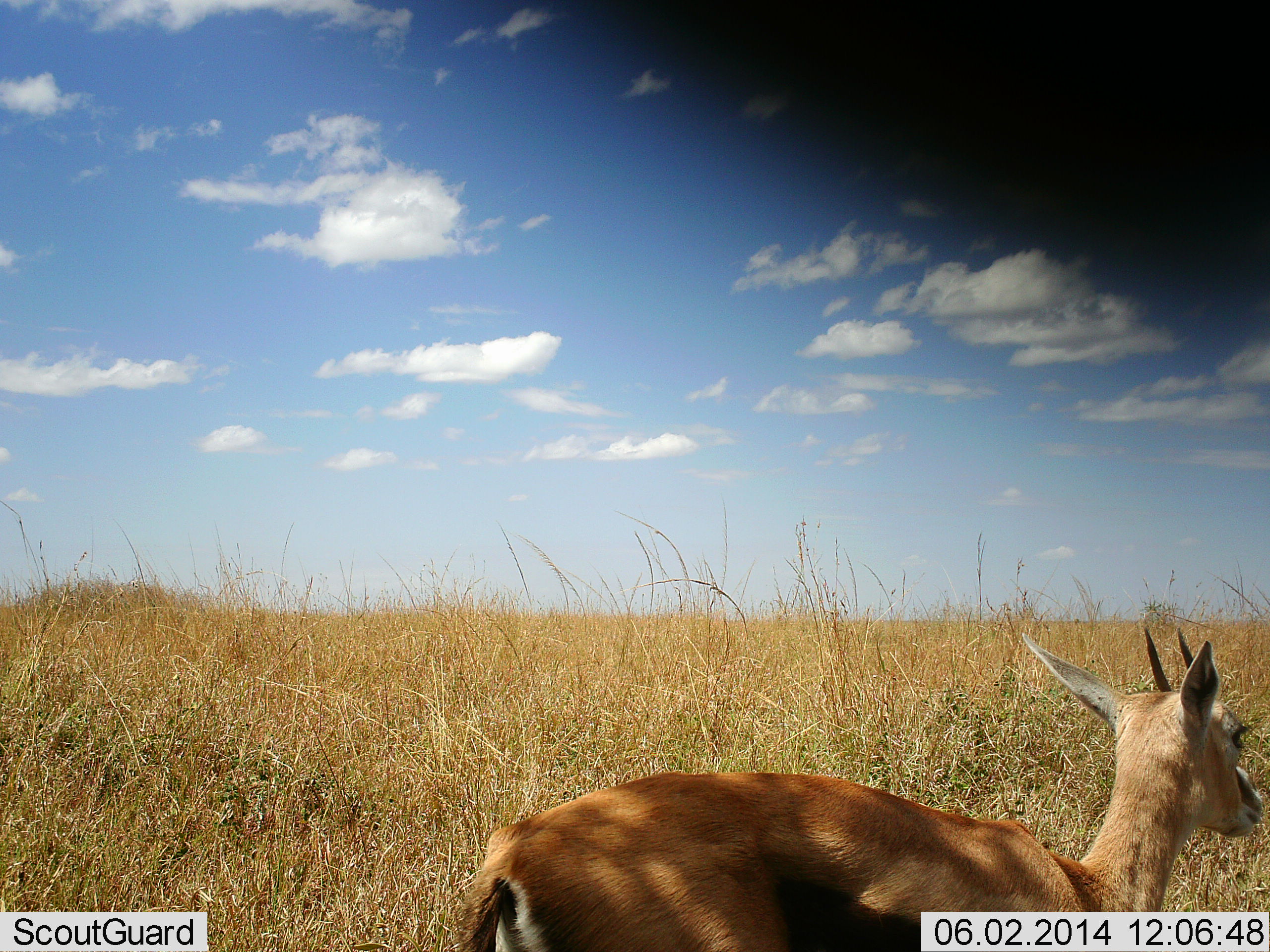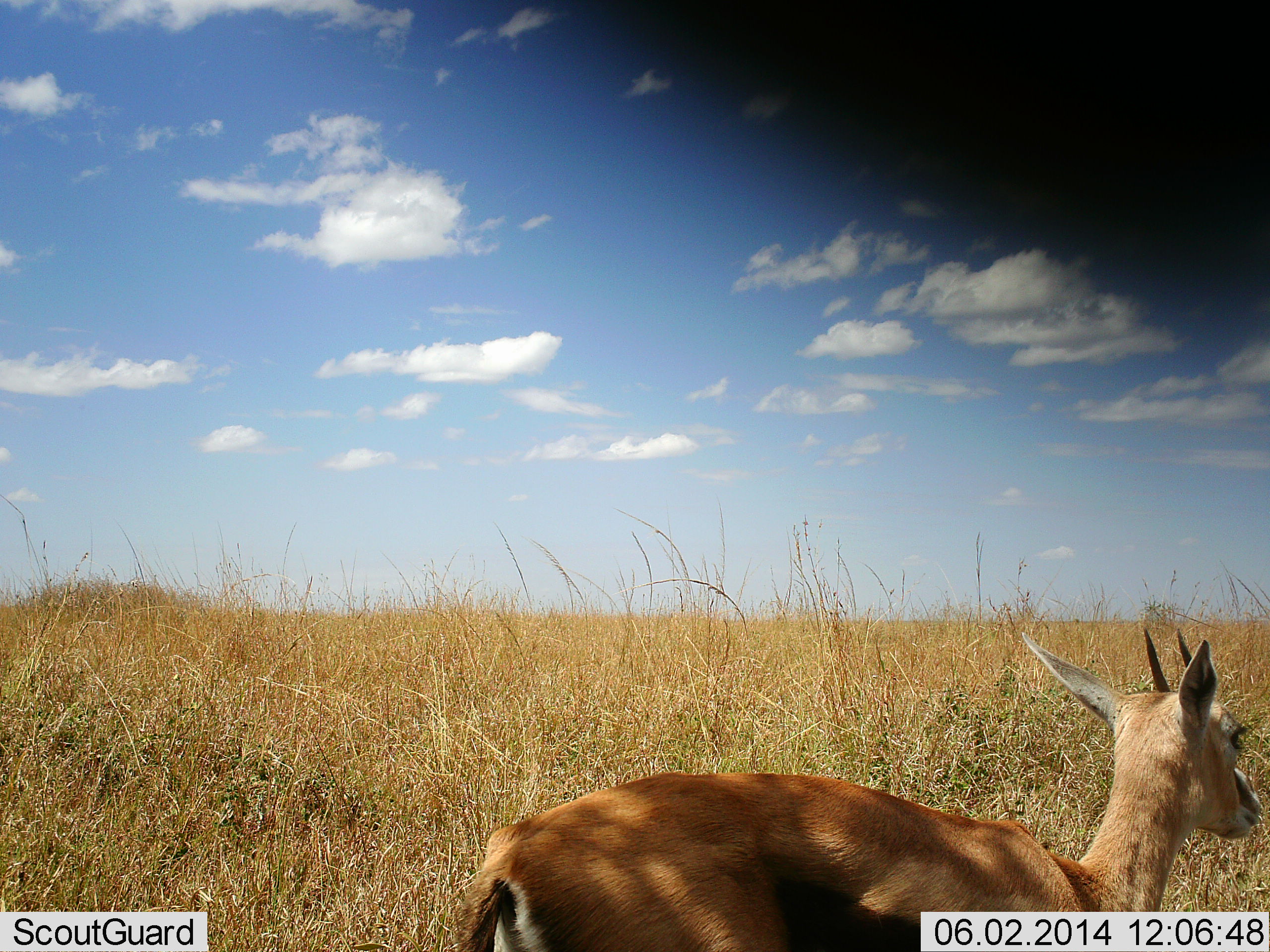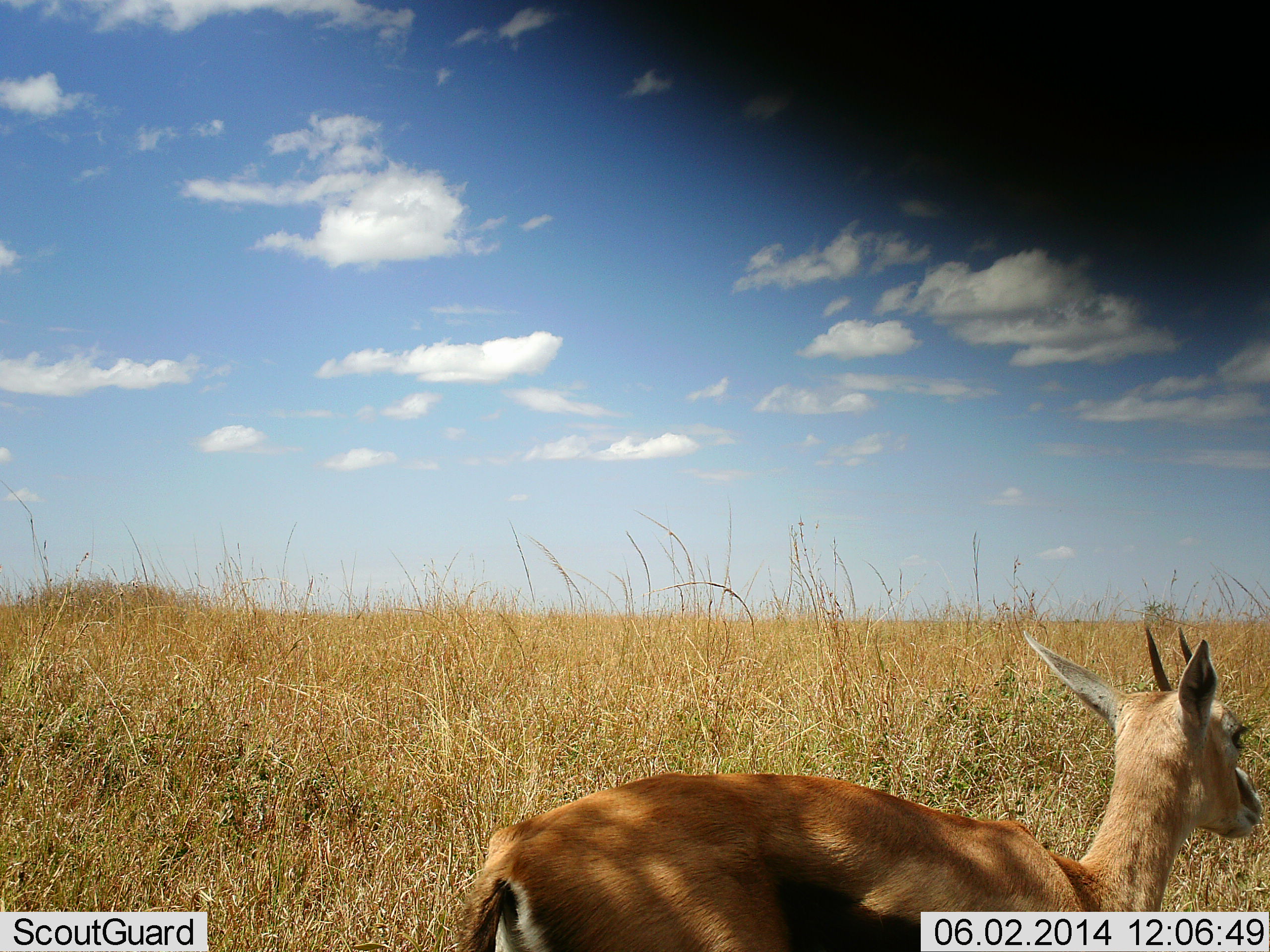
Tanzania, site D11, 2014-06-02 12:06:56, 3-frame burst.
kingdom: Animalia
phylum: Chordata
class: Mammalia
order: Artiodactyla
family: Bovidae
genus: Eudorcas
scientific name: Eudorcas thomsonii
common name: thomson's gazelle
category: gazellethomsons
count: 1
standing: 90%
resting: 10%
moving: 0%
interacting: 0%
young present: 0%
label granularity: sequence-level